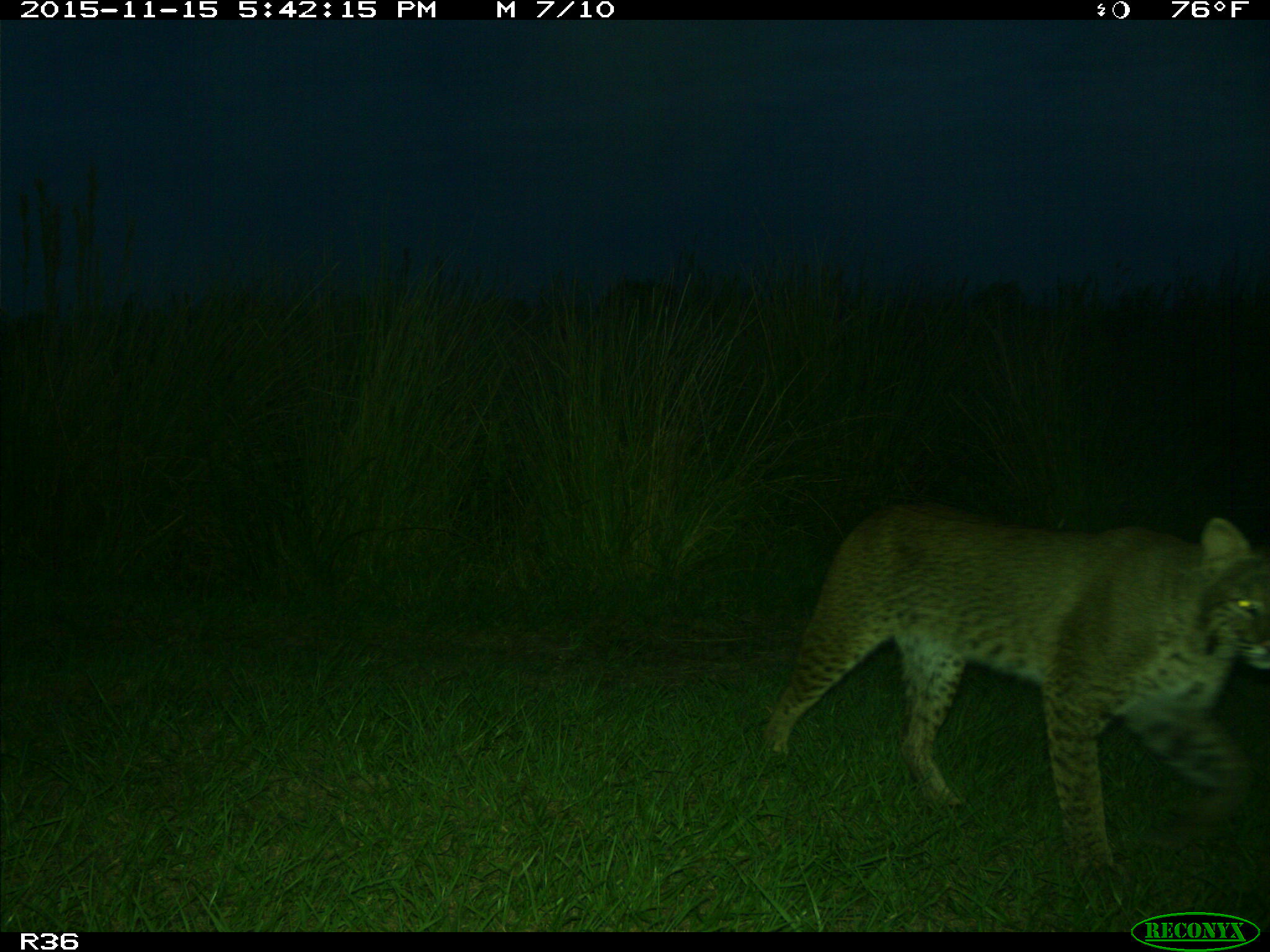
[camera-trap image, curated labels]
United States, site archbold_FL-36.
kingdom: Animalia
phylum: Chordata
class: Mammalia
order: Carnivora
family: Felidae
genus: Lynx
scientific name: Lynx rufus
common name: bobcat